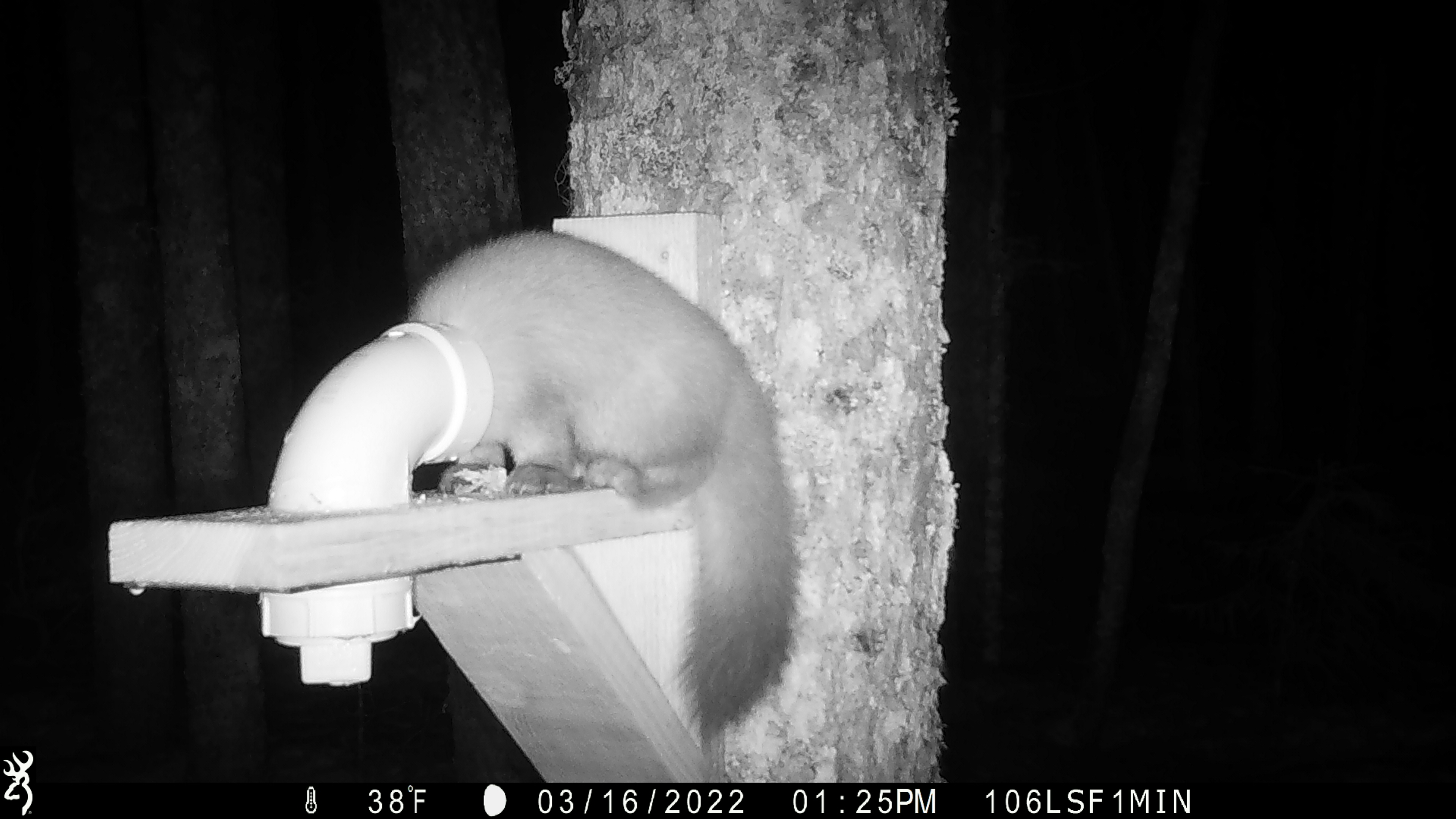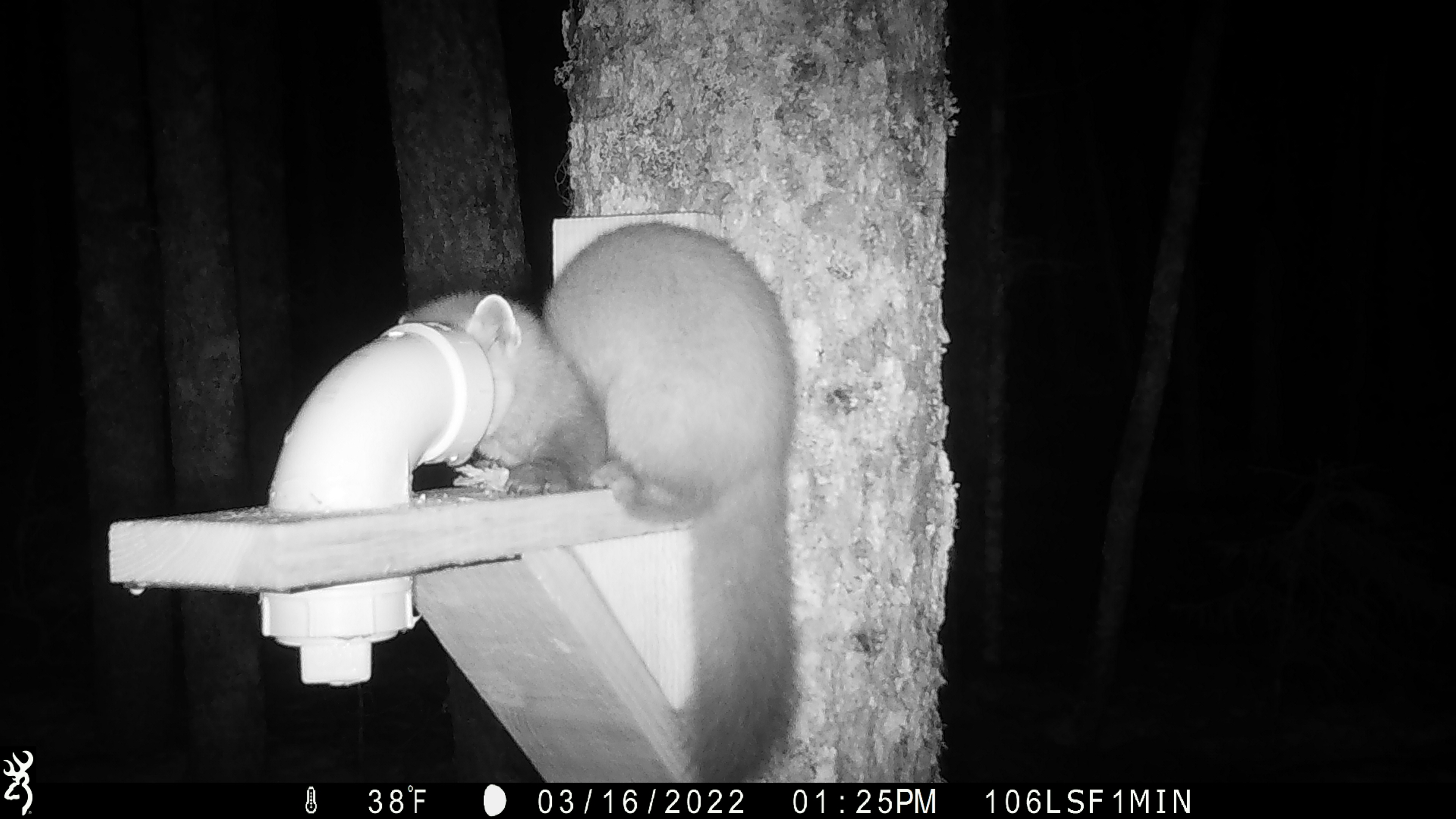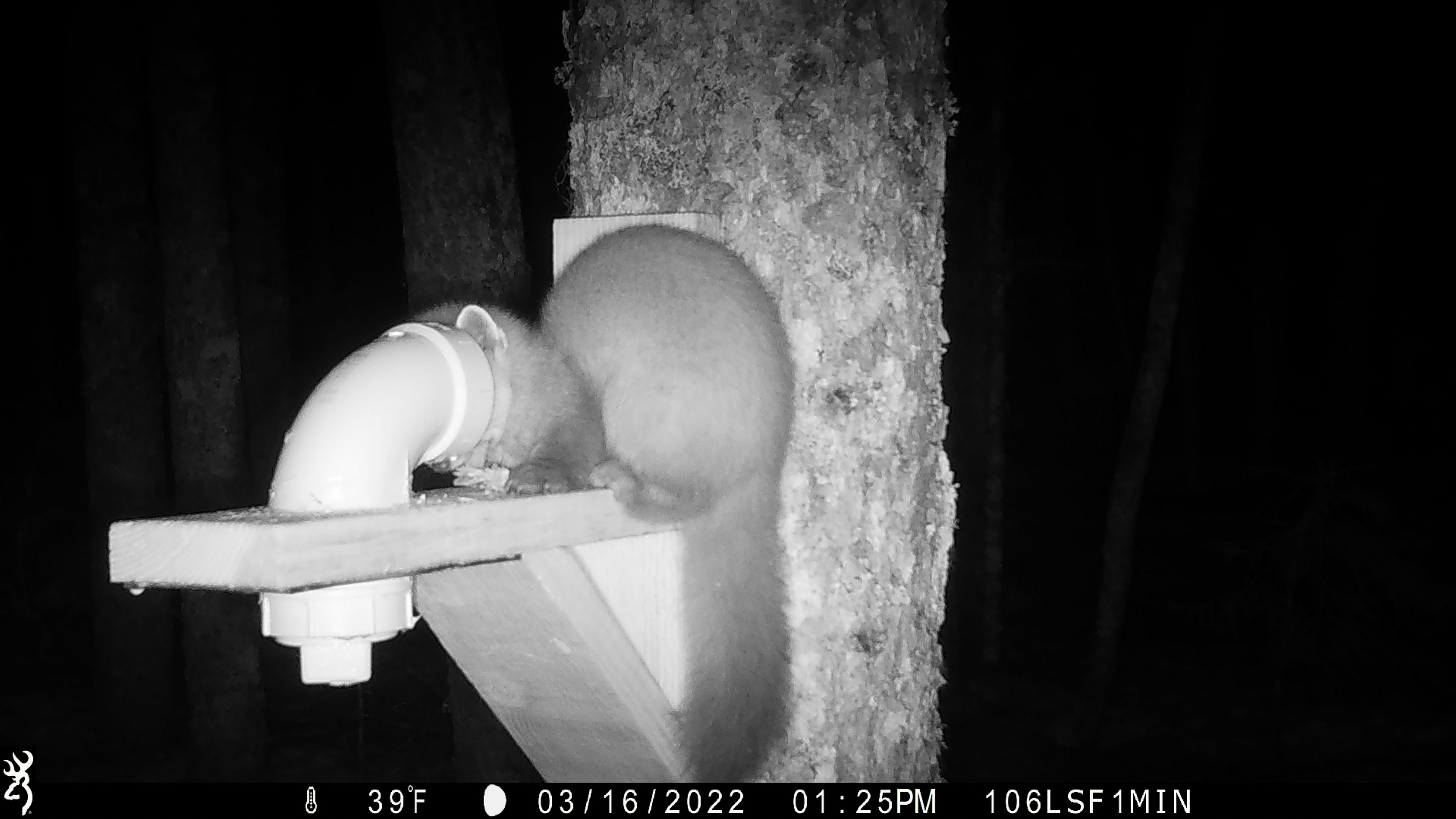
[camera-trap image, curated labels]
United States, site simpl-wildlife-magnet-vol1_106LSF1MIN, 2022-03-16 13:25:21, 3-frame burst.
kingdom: Animalia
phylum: Chordata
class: Mammalia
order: Carnivora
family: Mustelidae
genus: Martes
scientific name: Martes americana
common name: american marten